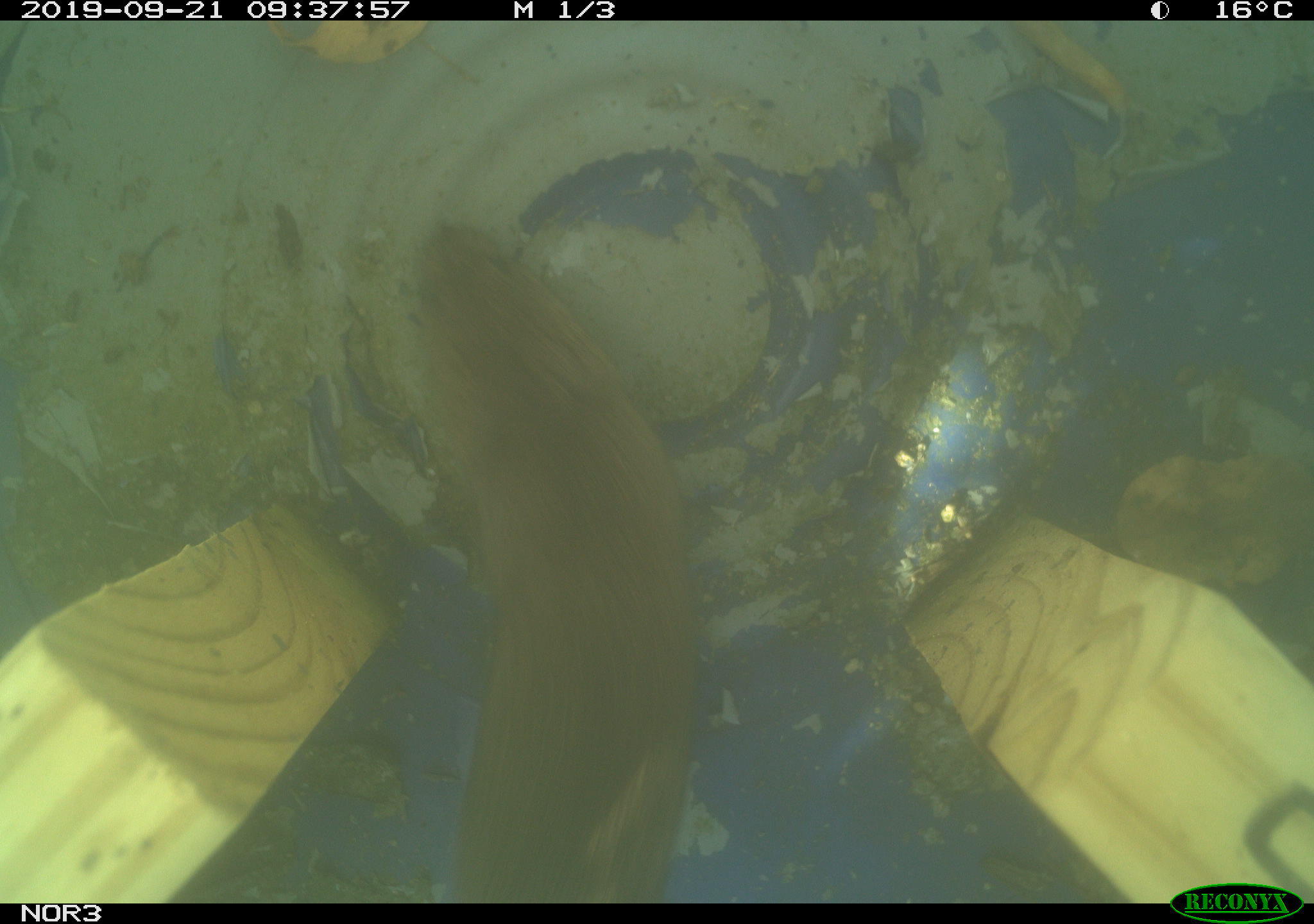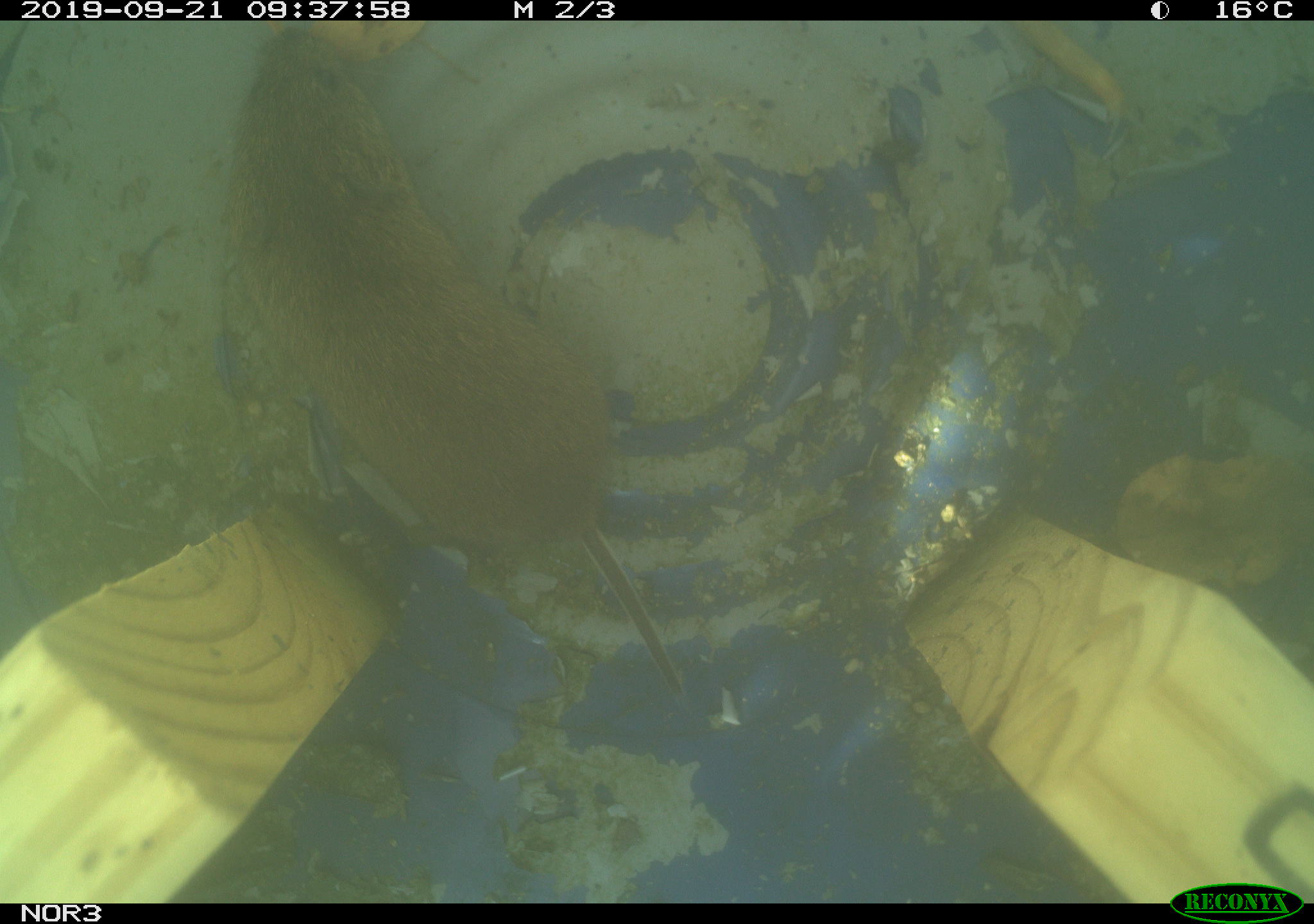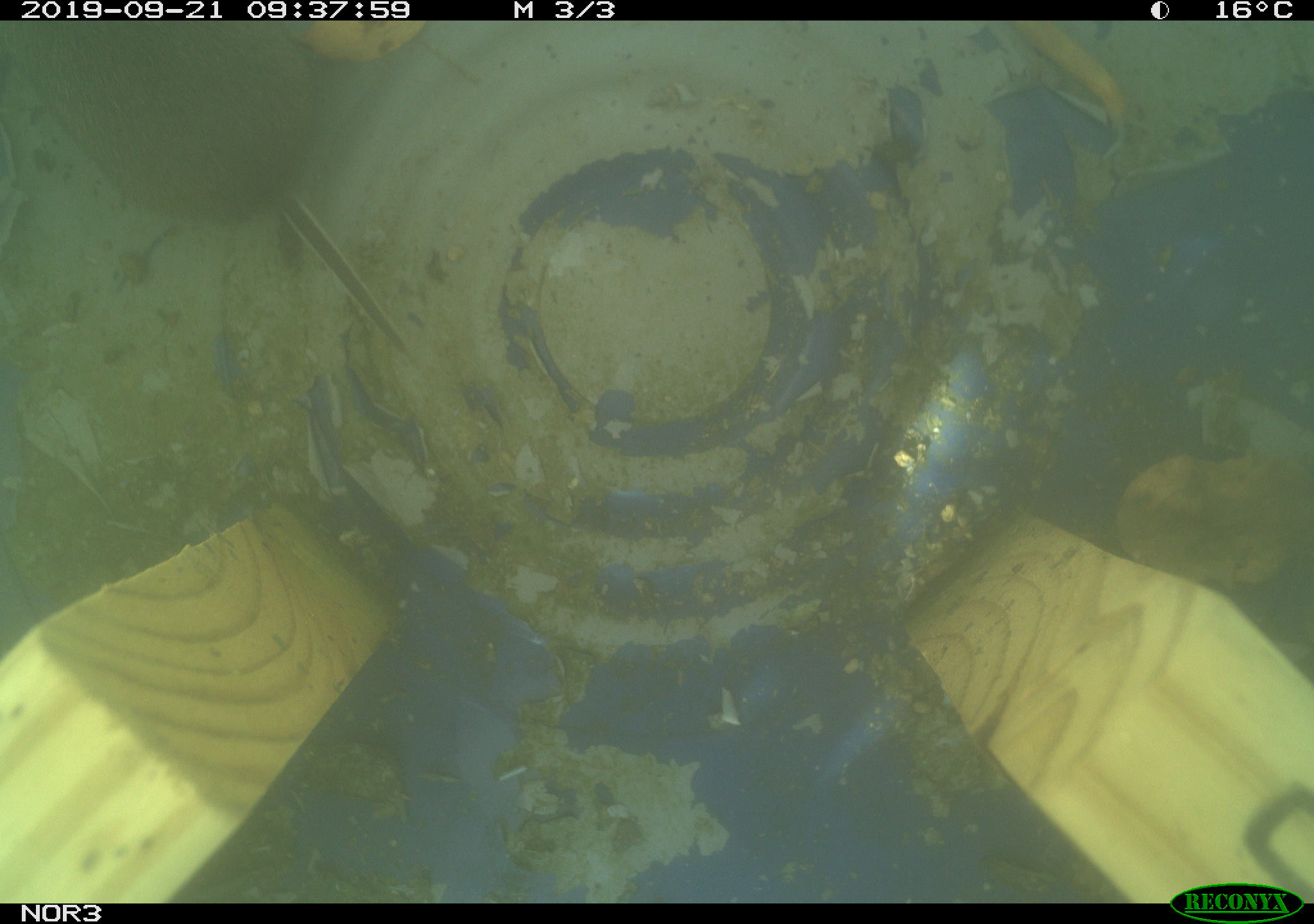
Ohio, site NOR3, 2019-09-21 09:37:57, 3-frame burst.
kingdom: Animalia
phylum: Chordata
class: Mammalia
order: Rodentia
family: Cricetidae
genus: Microtus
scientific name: Microtus pennsylvanicus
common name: meadow vole